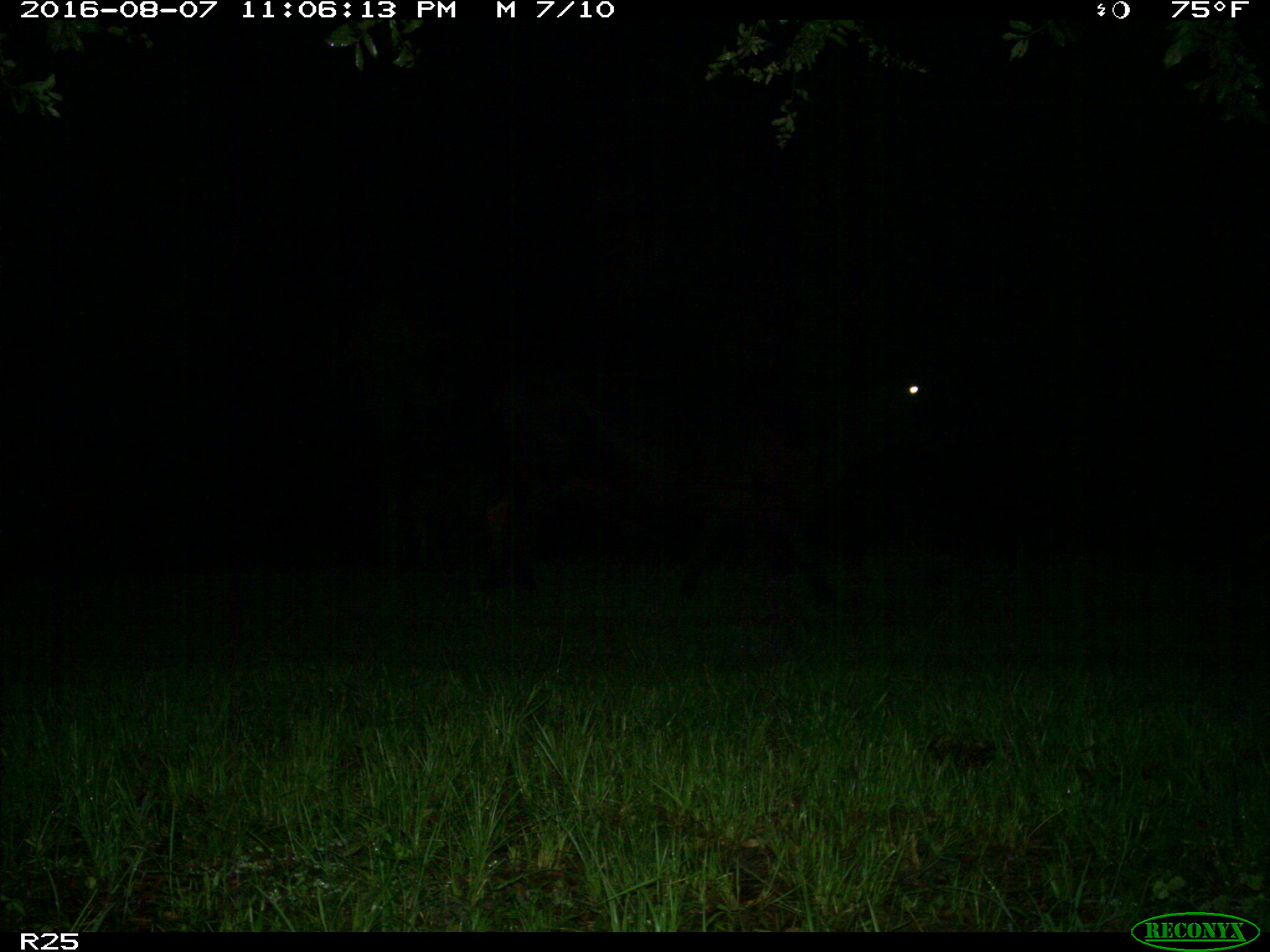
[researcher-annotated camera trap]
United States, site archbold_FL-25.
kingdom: Animalia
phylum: Chordata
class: Mammalia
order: Artiodactyla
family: Bovidae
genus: Bos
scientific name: Bos taurus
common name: domestic cow